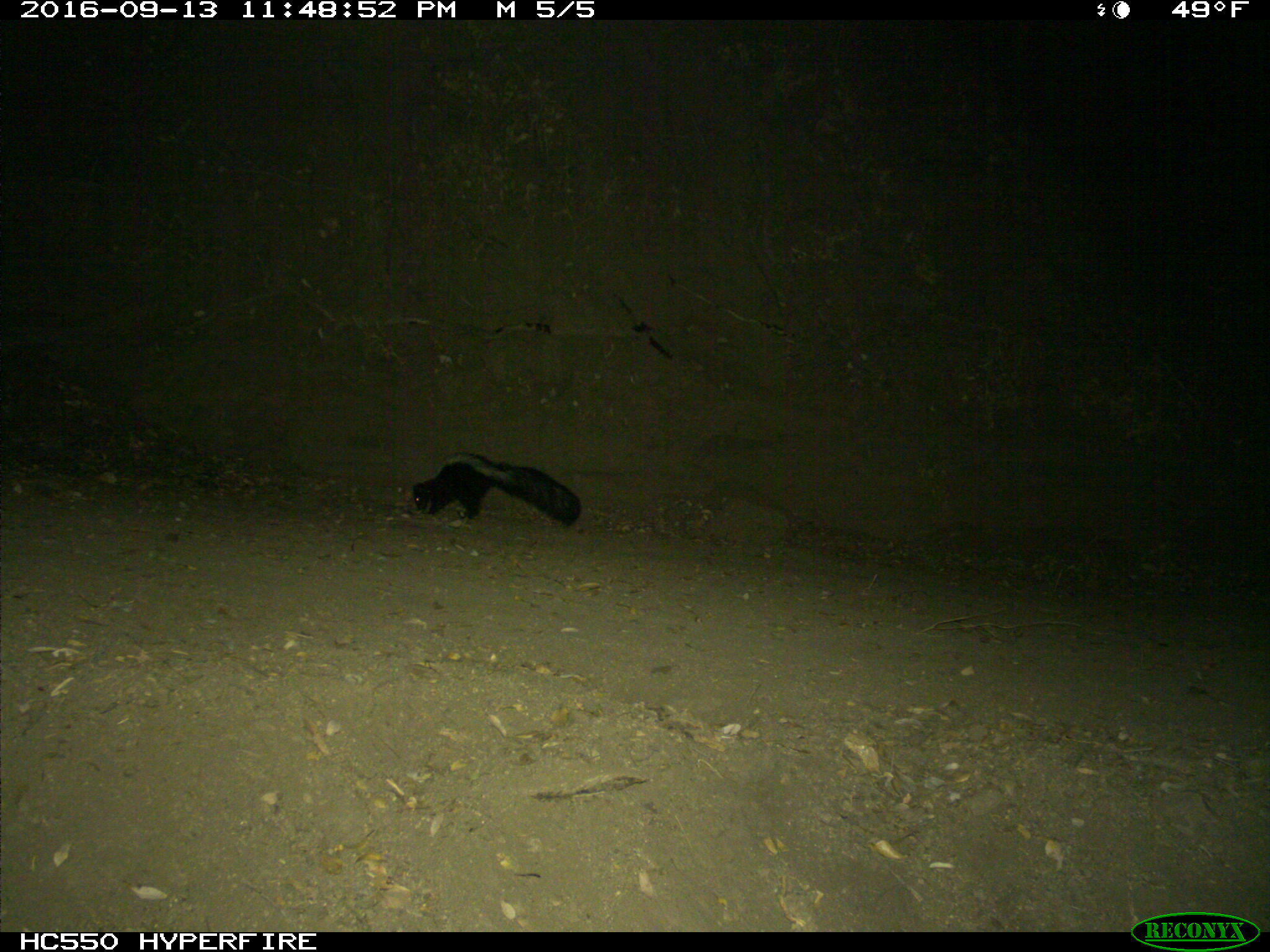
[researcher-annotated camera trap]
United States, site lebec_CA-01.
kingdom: Animalia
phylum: Chordata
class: Mammalia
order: Carnivora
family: Mephitidae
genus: Mephitis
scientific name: Mephitis mephitis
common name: striped skunk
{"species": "Mephitis mephitis (striped skunk)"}